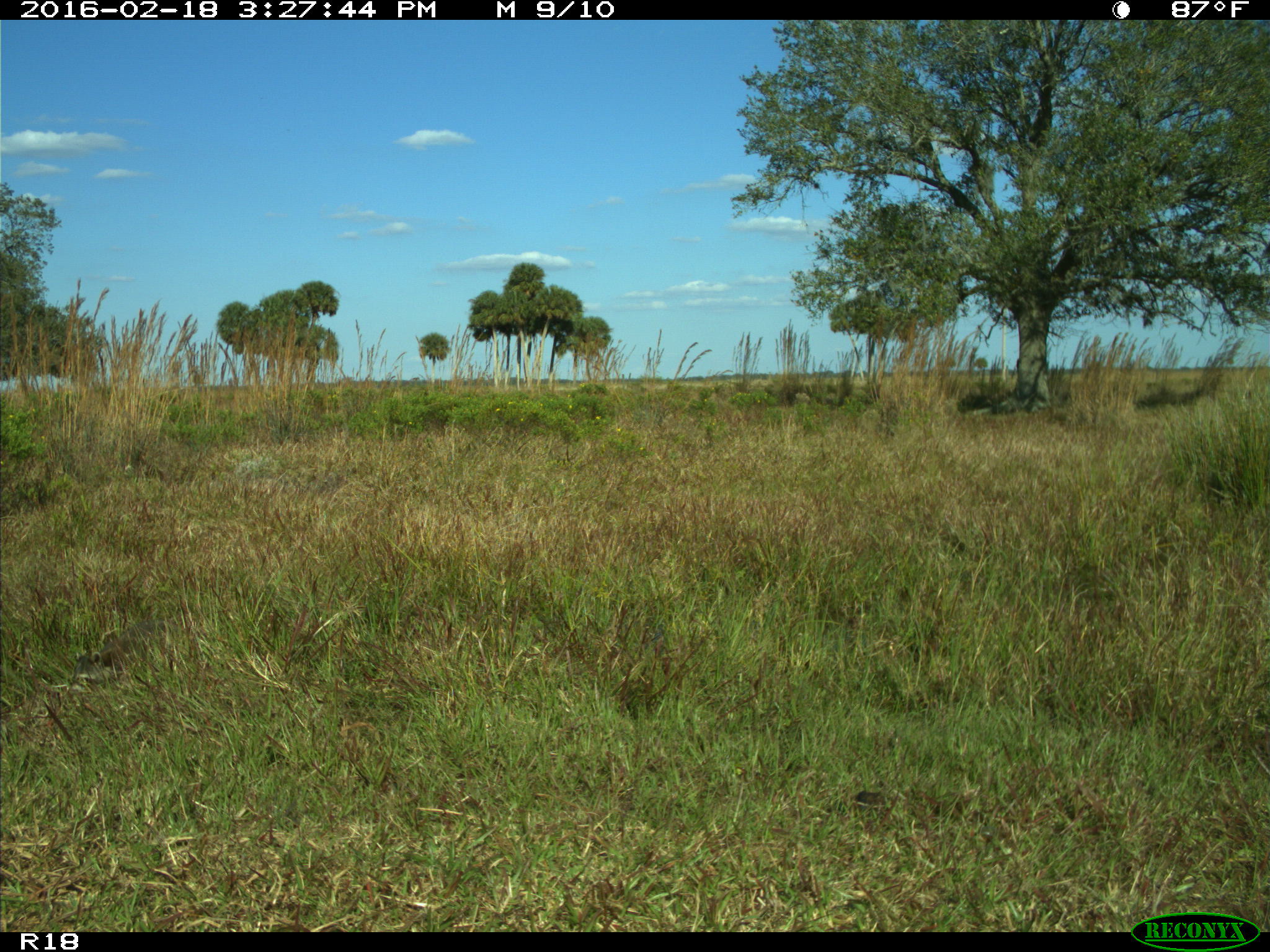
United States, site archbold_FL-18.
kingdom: Animalia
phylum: Chordata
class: Mammalia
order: Carnivora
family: Procyonidae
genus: Procyon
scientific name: Procyon lotor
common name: common raccoon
Procyon lotor (common raccoon).